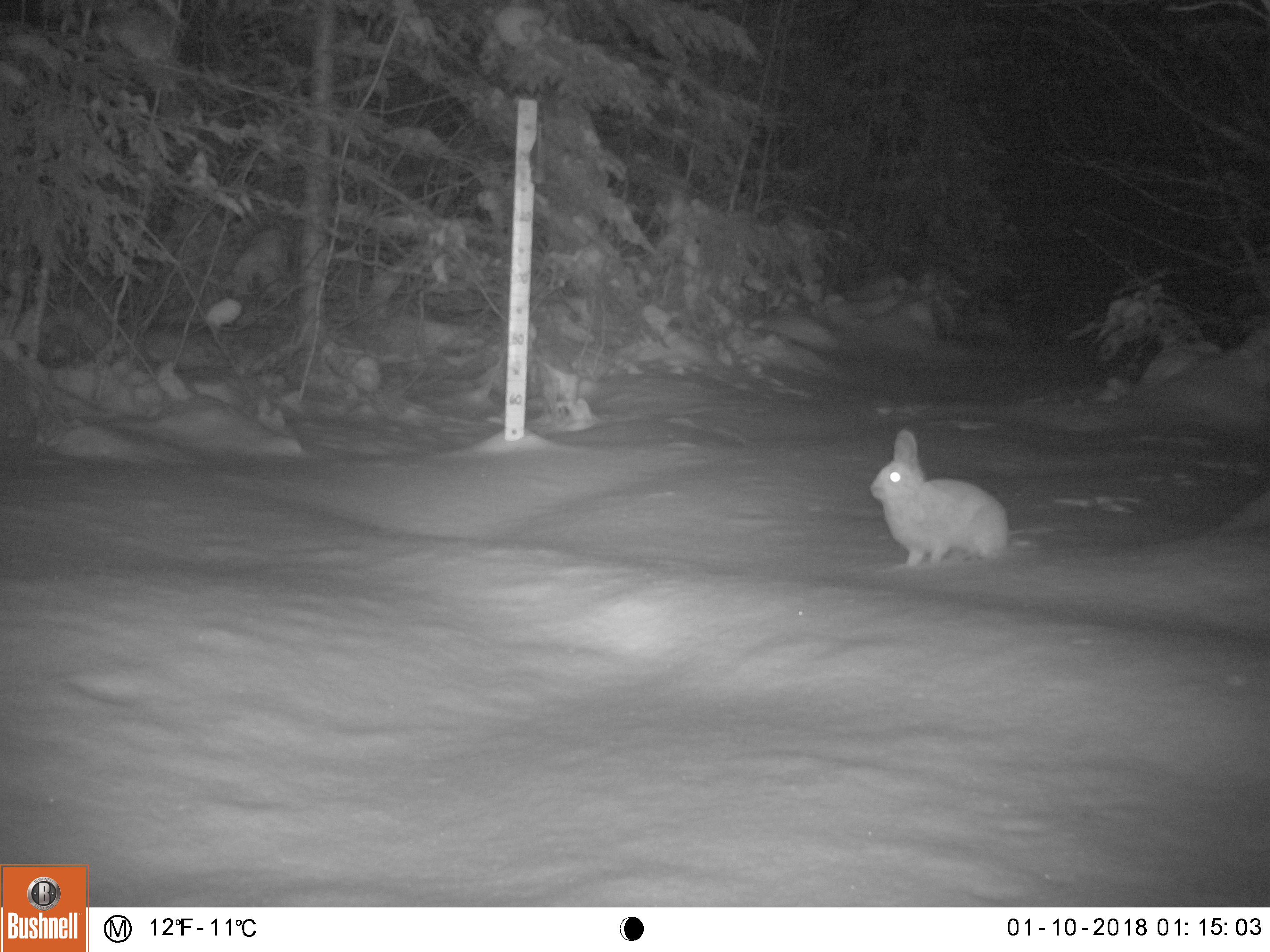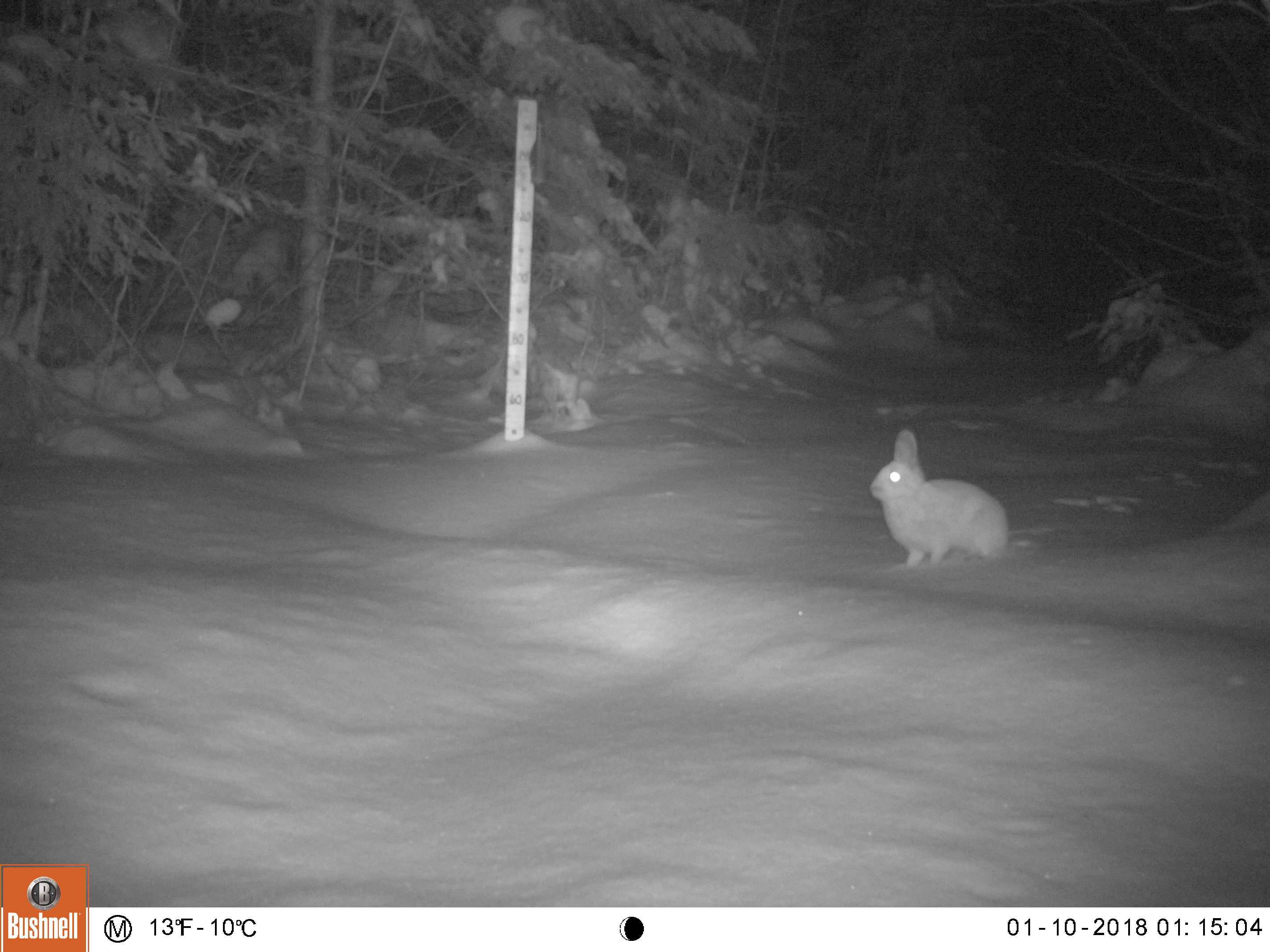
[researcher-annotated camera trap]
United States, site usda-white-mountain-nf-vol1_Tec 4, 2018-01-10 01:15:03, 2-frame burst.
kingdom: Animalia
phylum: Chordata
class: Mammalia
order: Lagomorpha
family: Leporidae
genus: Lepus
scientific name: Lepus americanus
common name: snowshoe hare